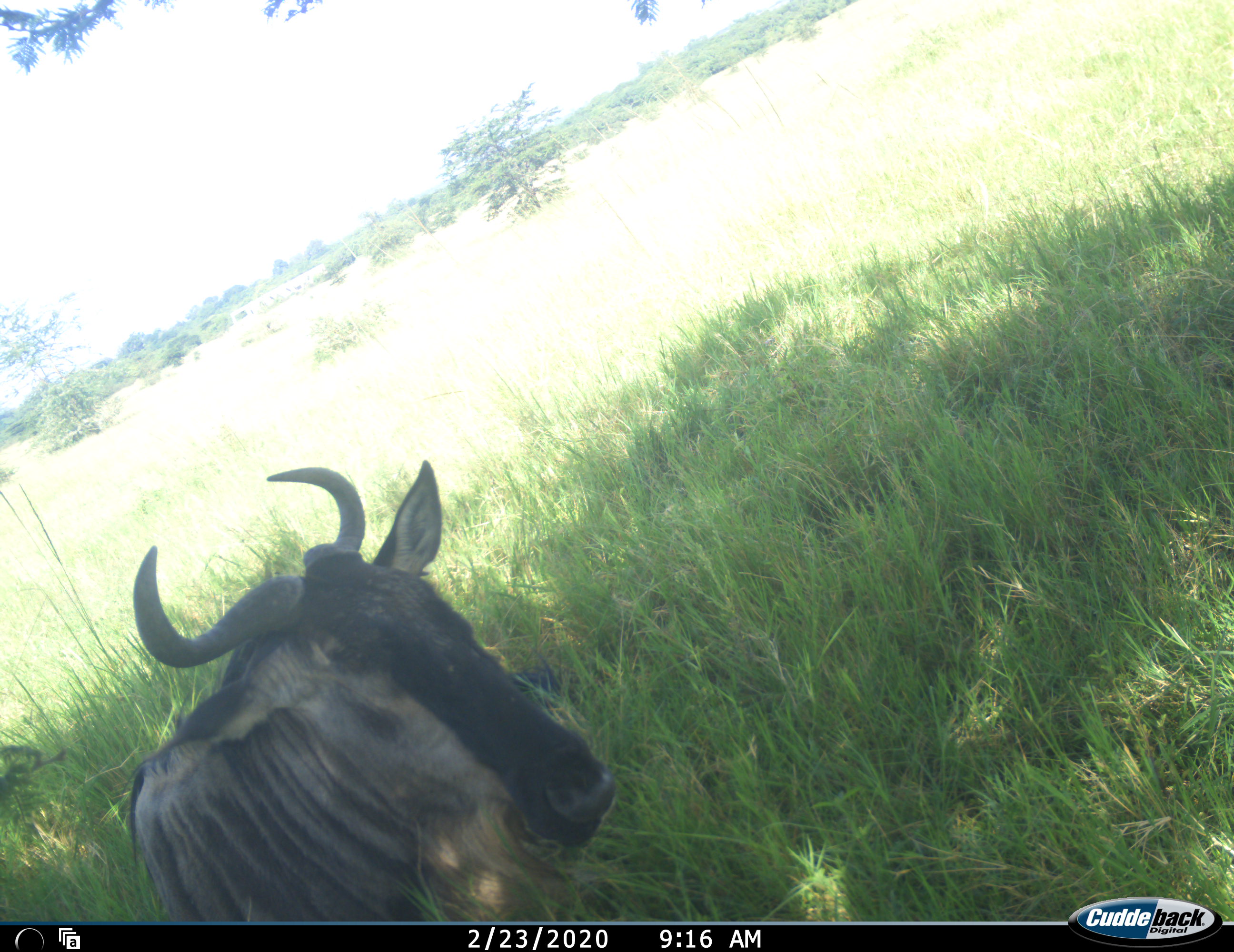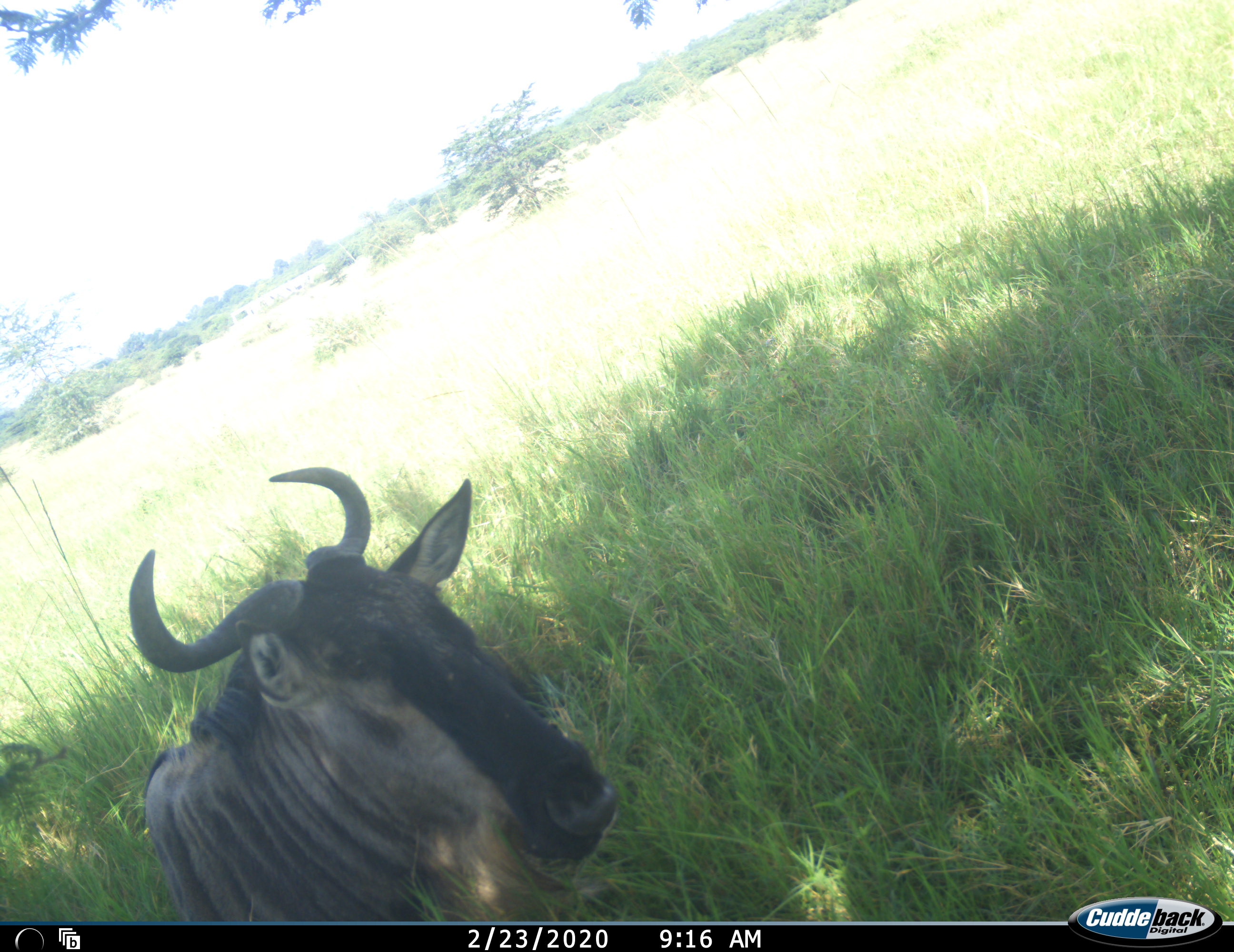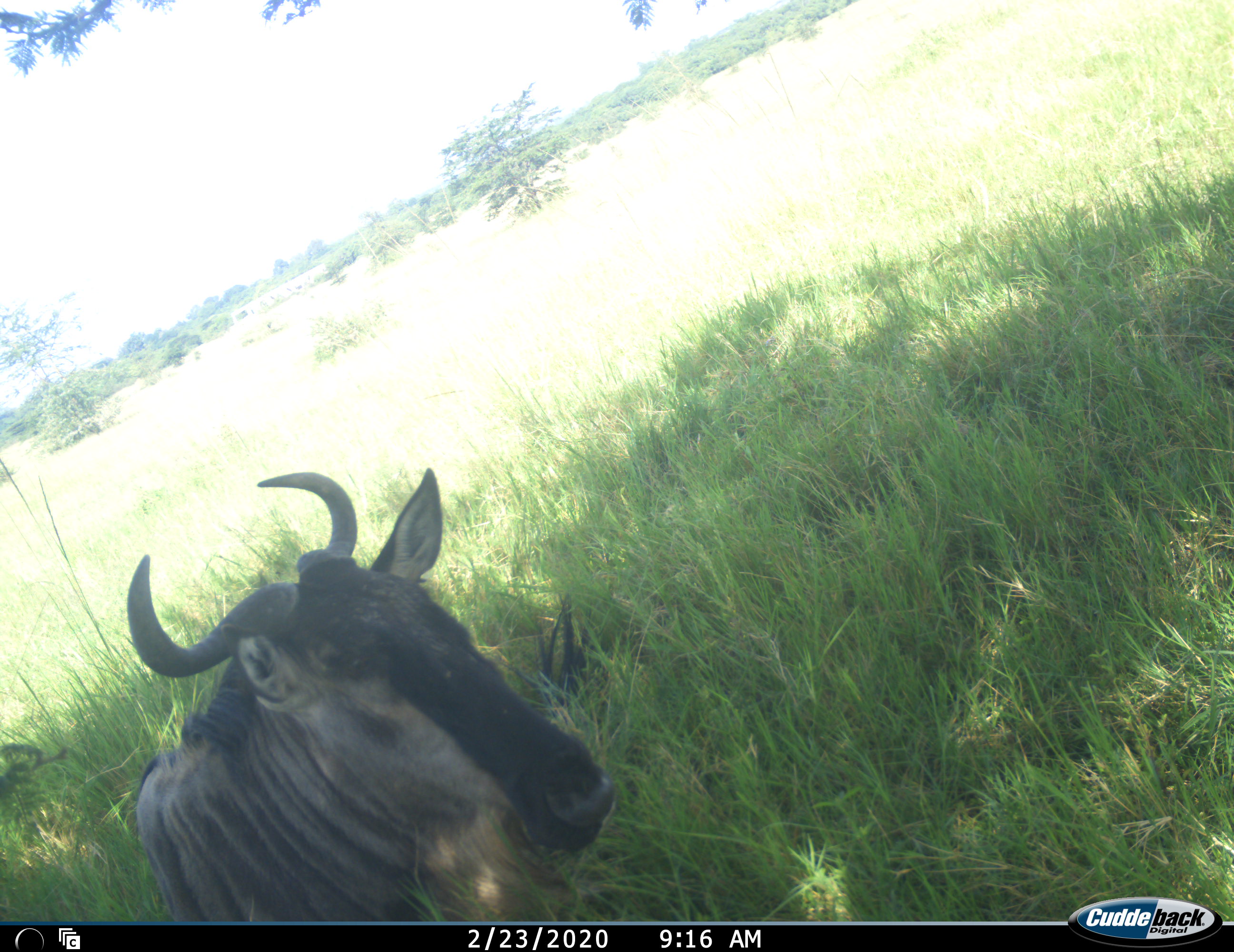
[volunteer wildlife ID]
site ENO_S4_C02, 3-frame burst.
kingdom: Animalia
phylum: Chordata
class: Mammalia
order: Artiodactyla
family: Bovidae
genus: Connochaetes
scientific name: Connochaetes taurinus taurinus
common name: blue wildebeest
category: wildebeestblue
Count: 1.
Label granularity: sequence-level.